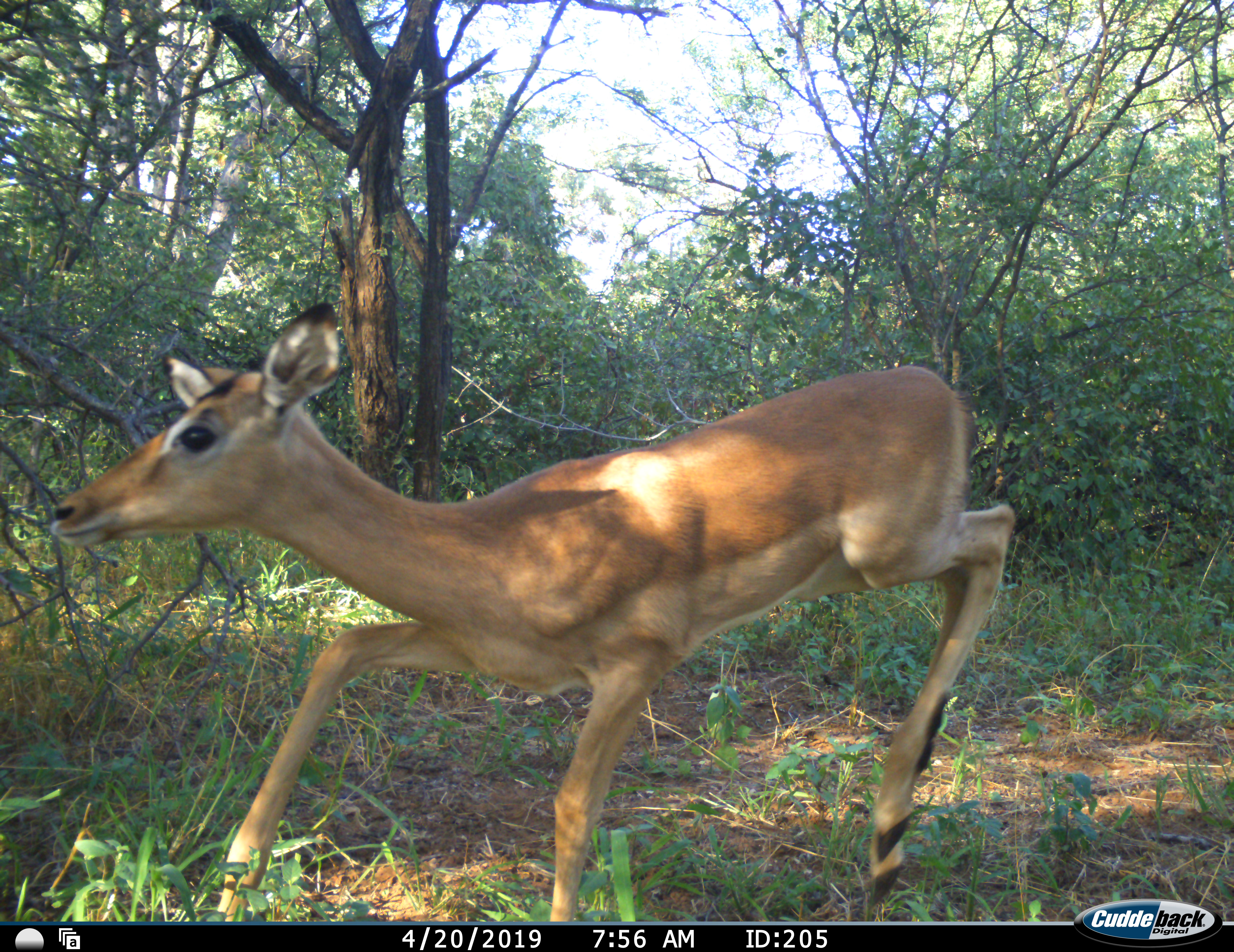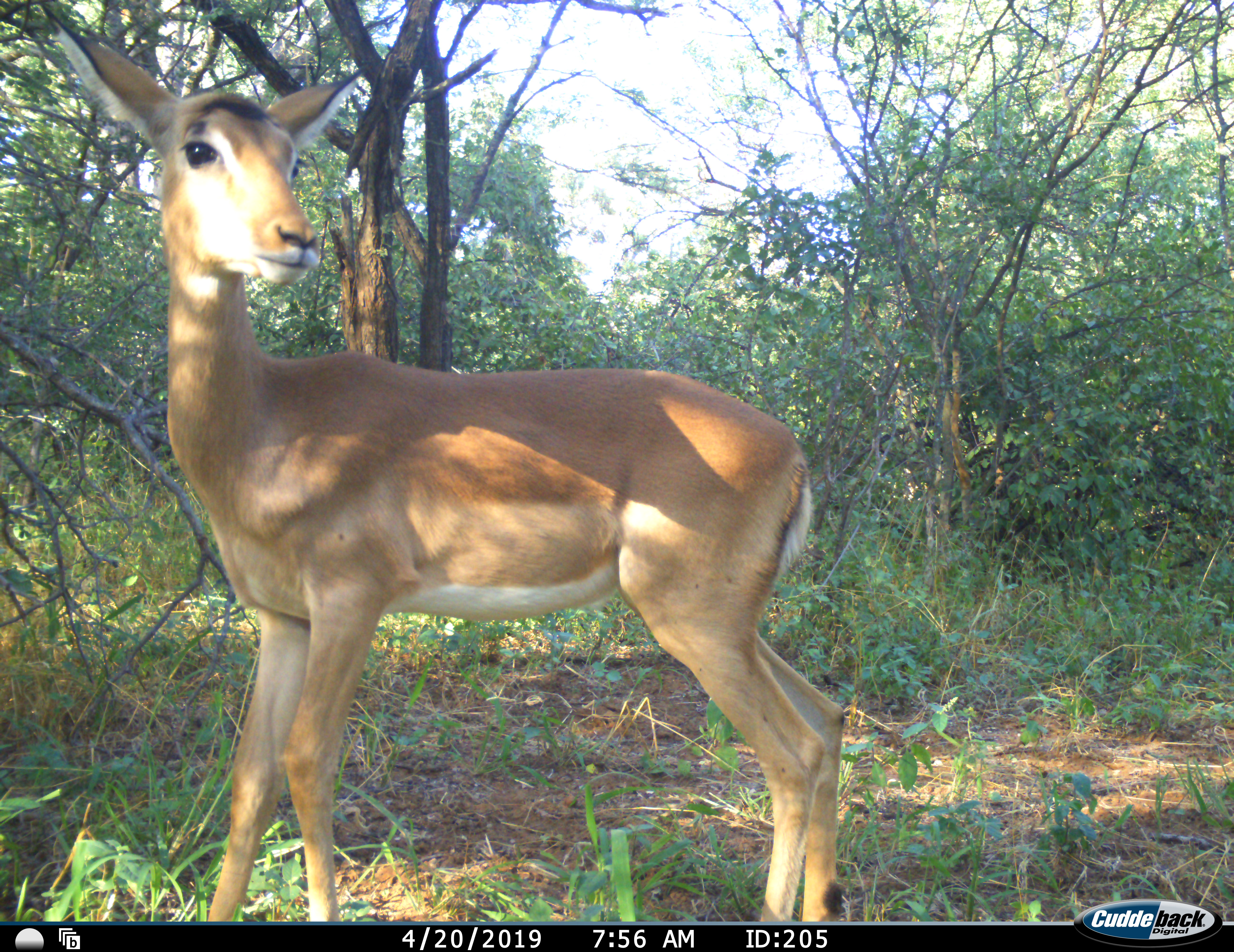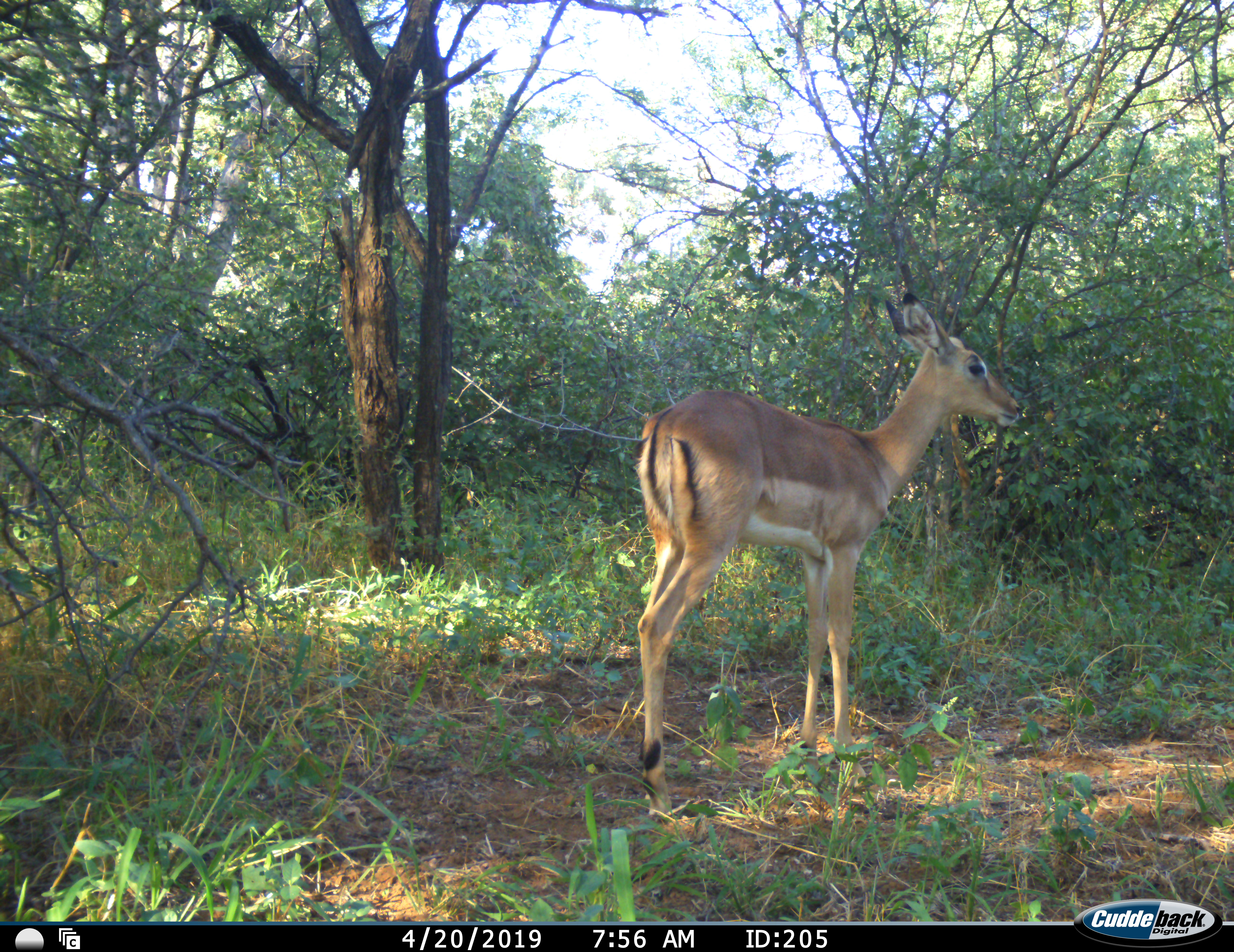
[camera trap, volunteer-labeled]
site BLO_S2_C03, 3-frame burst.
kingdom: Animalia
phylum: Chordata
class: Mammalia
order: Artiodactyla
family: Bovidae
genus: Aepyceros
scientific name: Aepyceros melampus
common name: impala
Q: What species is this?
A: Impala (Aepyceros melampus).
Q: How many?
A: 1.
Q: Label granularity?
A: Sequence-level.